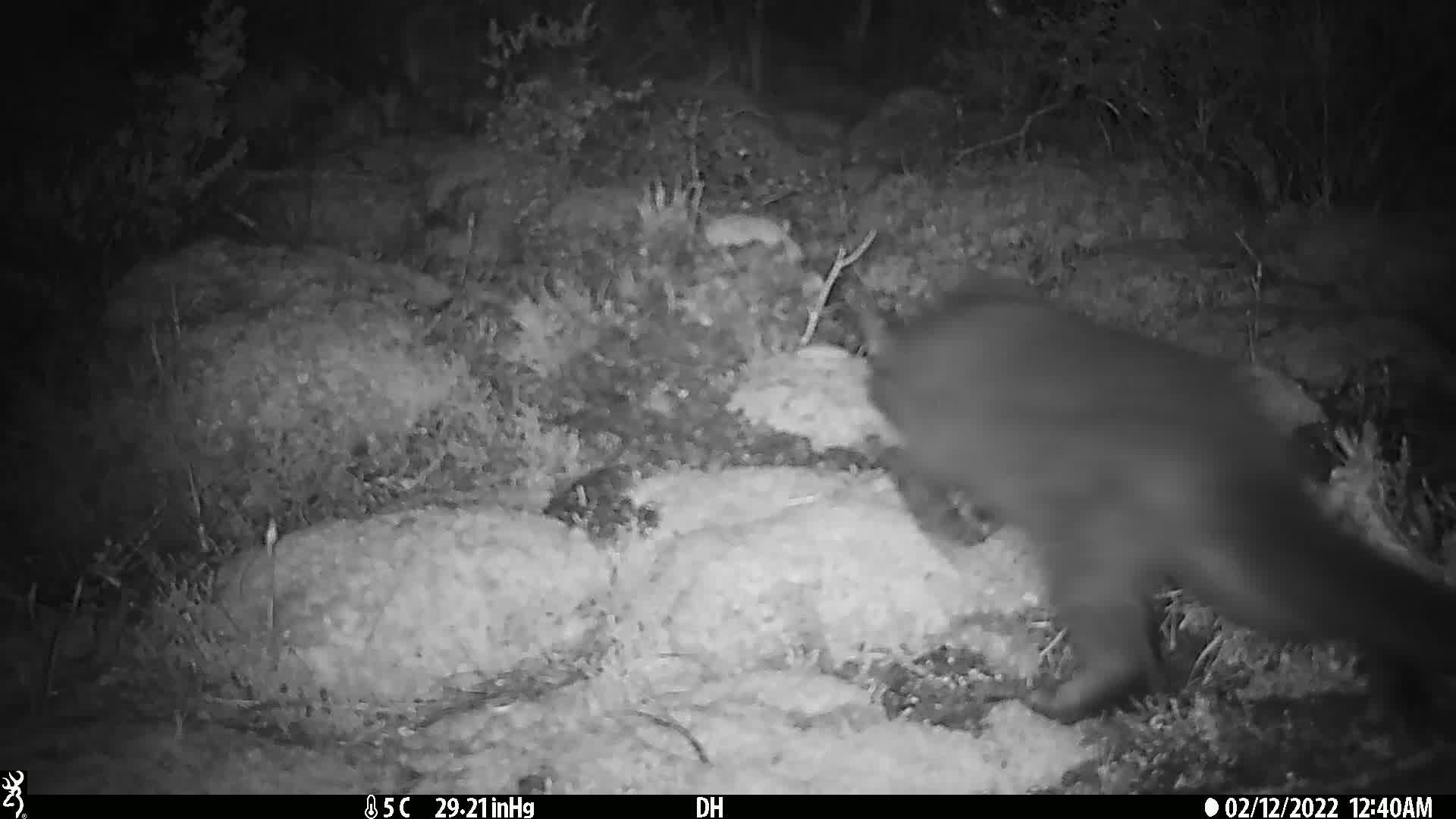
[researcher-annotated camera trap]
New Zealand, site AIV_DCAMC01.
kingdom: Animalia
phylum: Chordata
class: Mammalia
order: Carnivora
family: Felidae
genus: Felis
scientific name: Felis catus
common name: domestic cat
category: cat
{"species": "cat (domestic cat) (Felis catus)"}